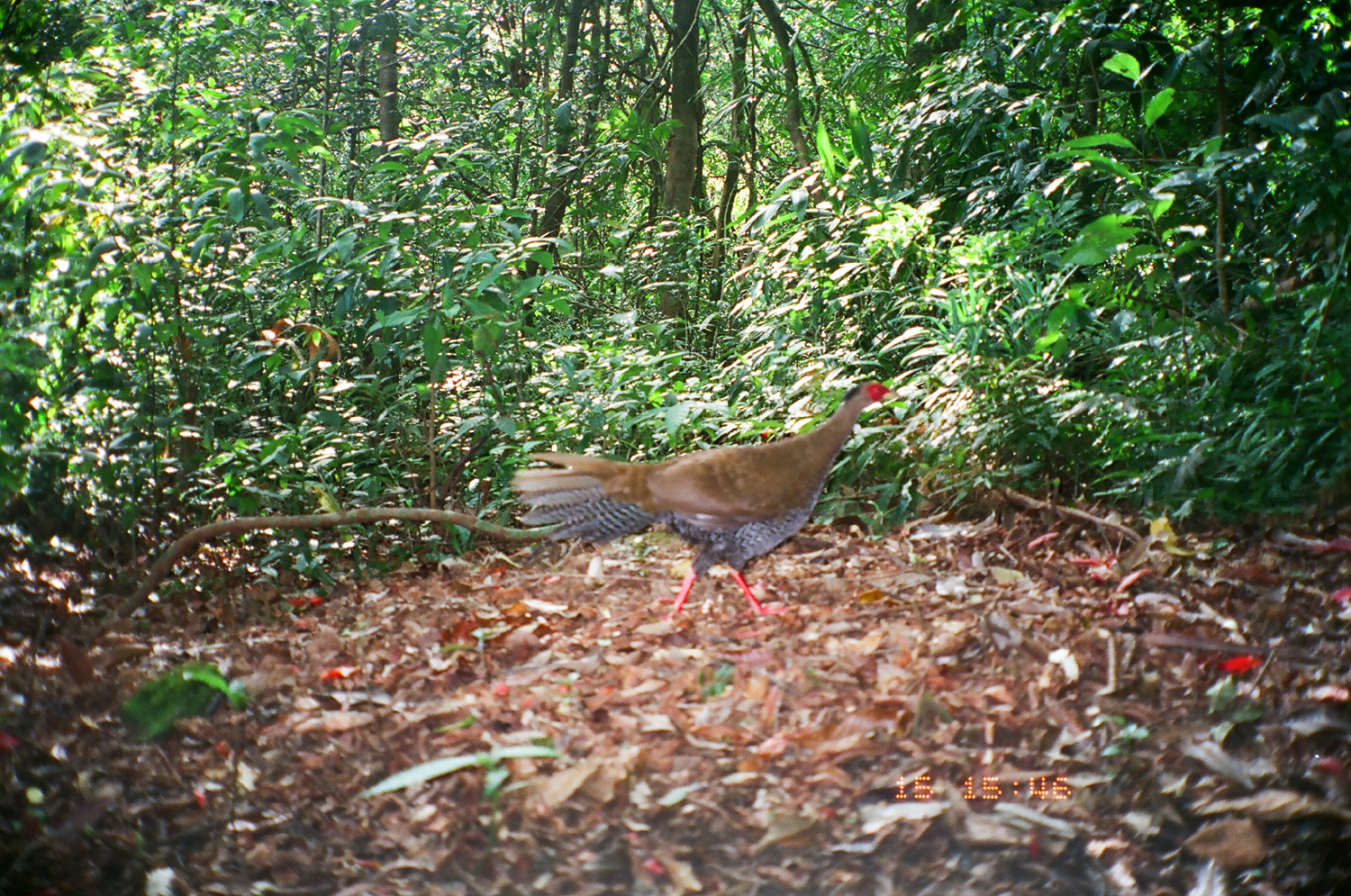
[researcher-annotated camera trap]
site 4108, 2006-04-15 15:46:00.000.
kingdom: Animalia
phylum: Chordata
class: Aves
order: Galliformes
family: Phasianidae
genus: Lophura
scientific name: Lophura nycthemera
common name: silver pheasant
Lophura nycthemera (silver pheasant), count 1.